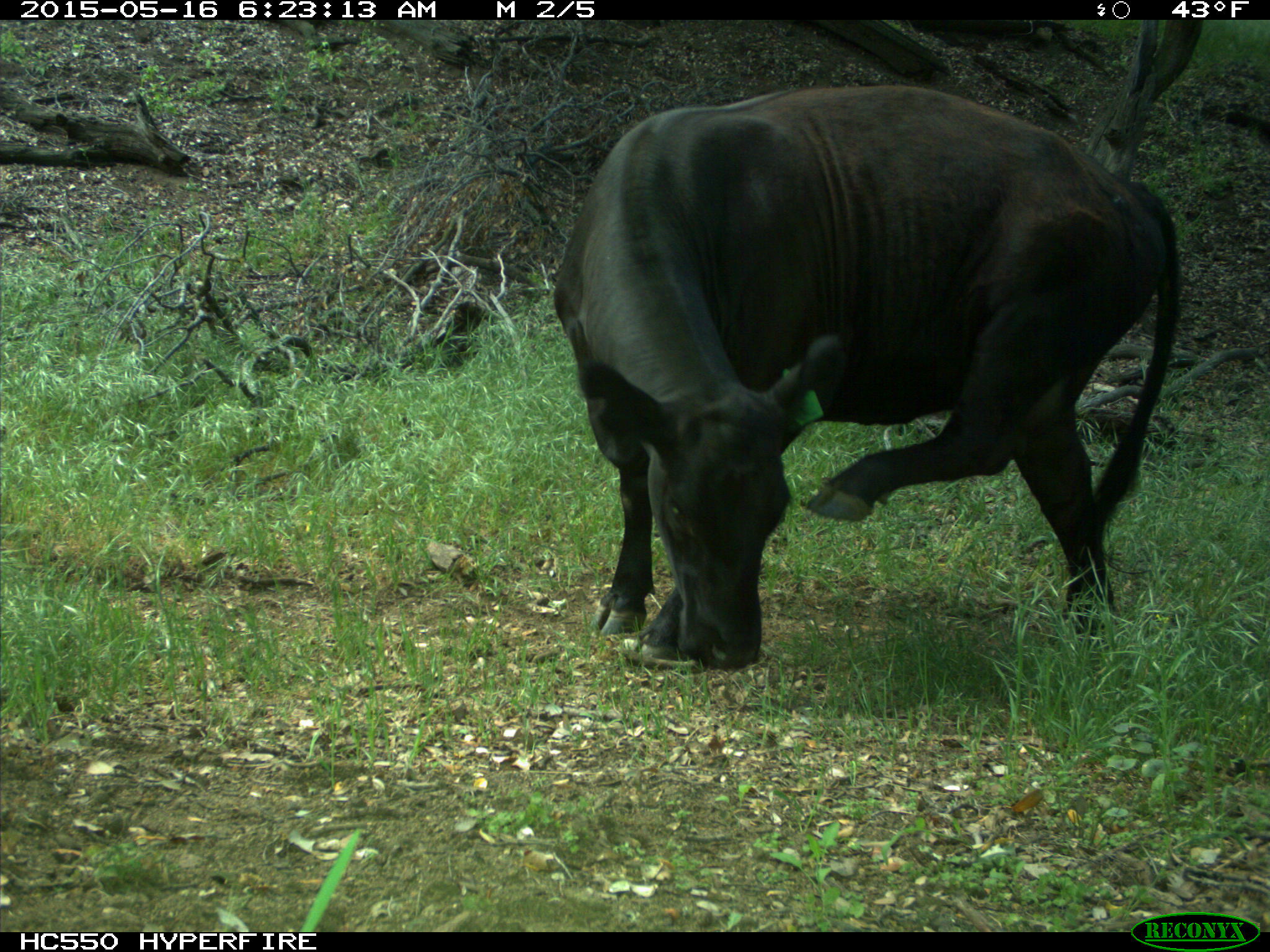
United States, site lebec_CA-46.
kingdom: Animalia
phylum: Chordata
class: Mammalia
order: Artiodactyla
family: Bovidae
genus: Bos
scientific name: Bos taurus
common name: domestic cow